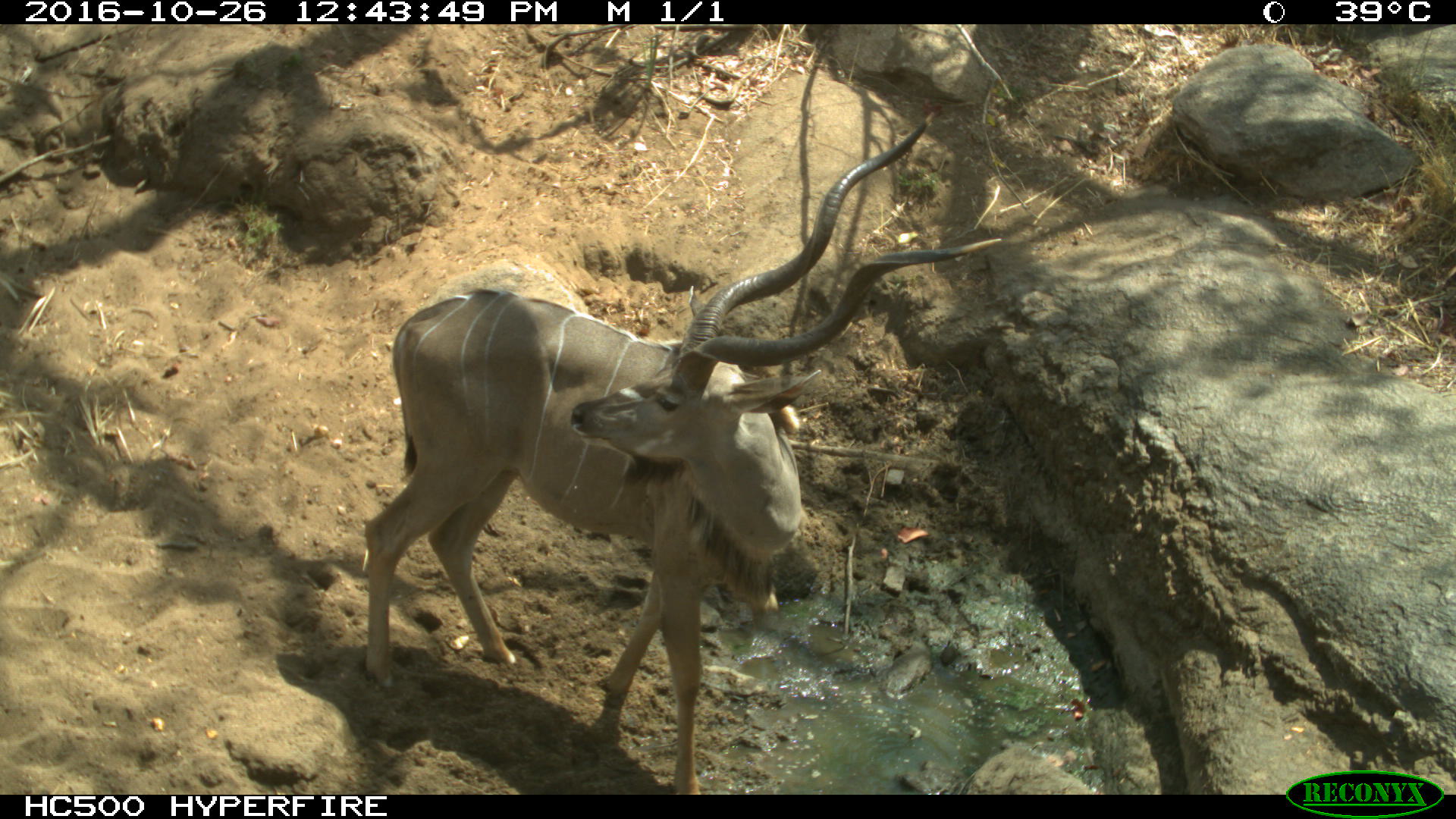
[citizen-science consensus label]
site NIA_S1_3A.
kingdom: Animalia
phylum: Chordata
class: Mammalia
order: Artiodactyla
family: Bovidae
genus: Tragelaphus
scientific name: Tragelaphus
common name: kudu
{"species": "kudu (Tragelaphus)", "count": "1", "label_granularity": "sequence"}